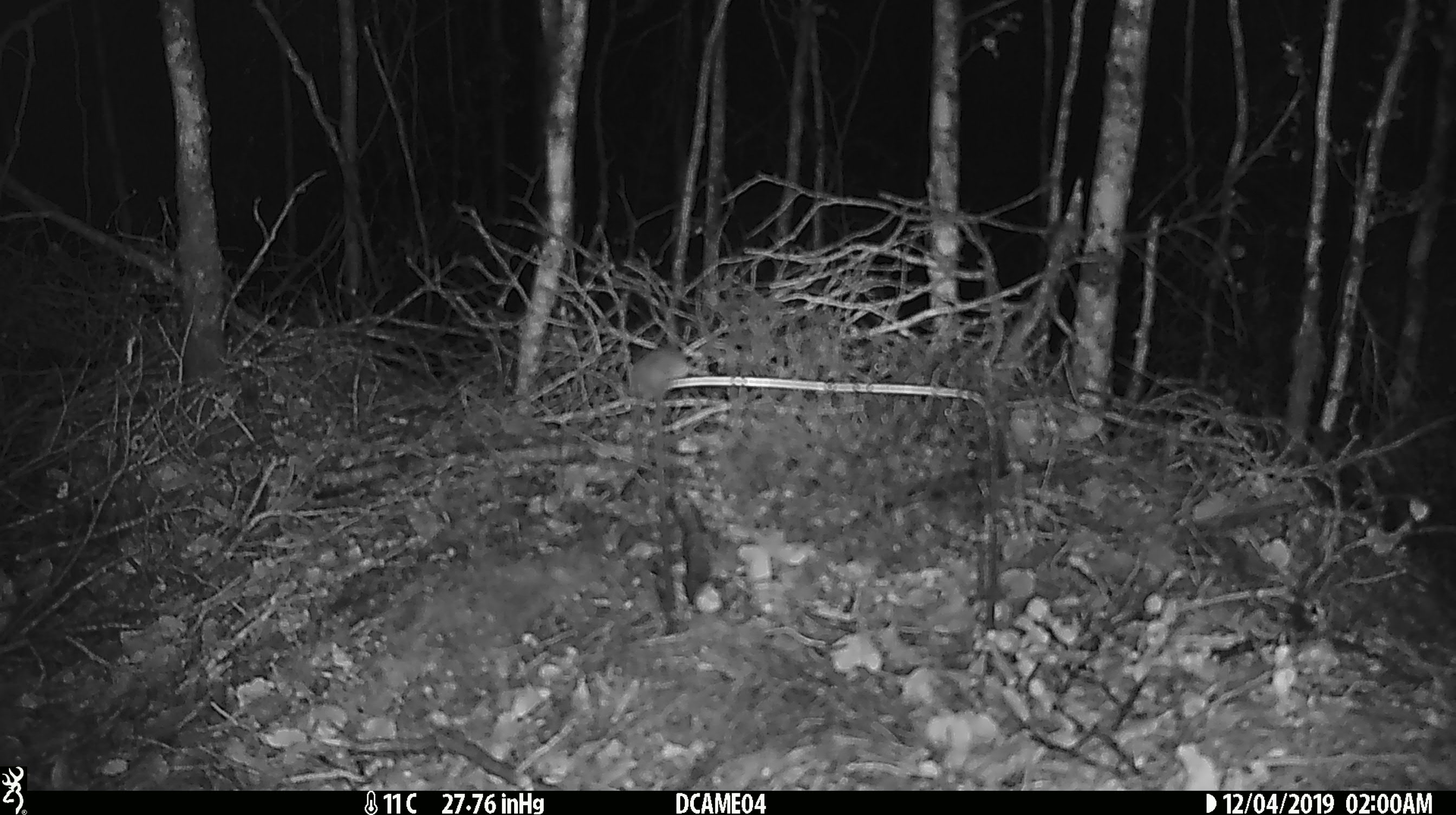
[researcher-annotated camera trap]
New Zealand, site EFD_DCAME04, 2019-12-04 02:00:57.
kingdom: Animalia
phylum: Chordata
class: Mammalia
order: Rodentia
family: Muridae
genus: Mus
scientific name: Mus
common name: mouse